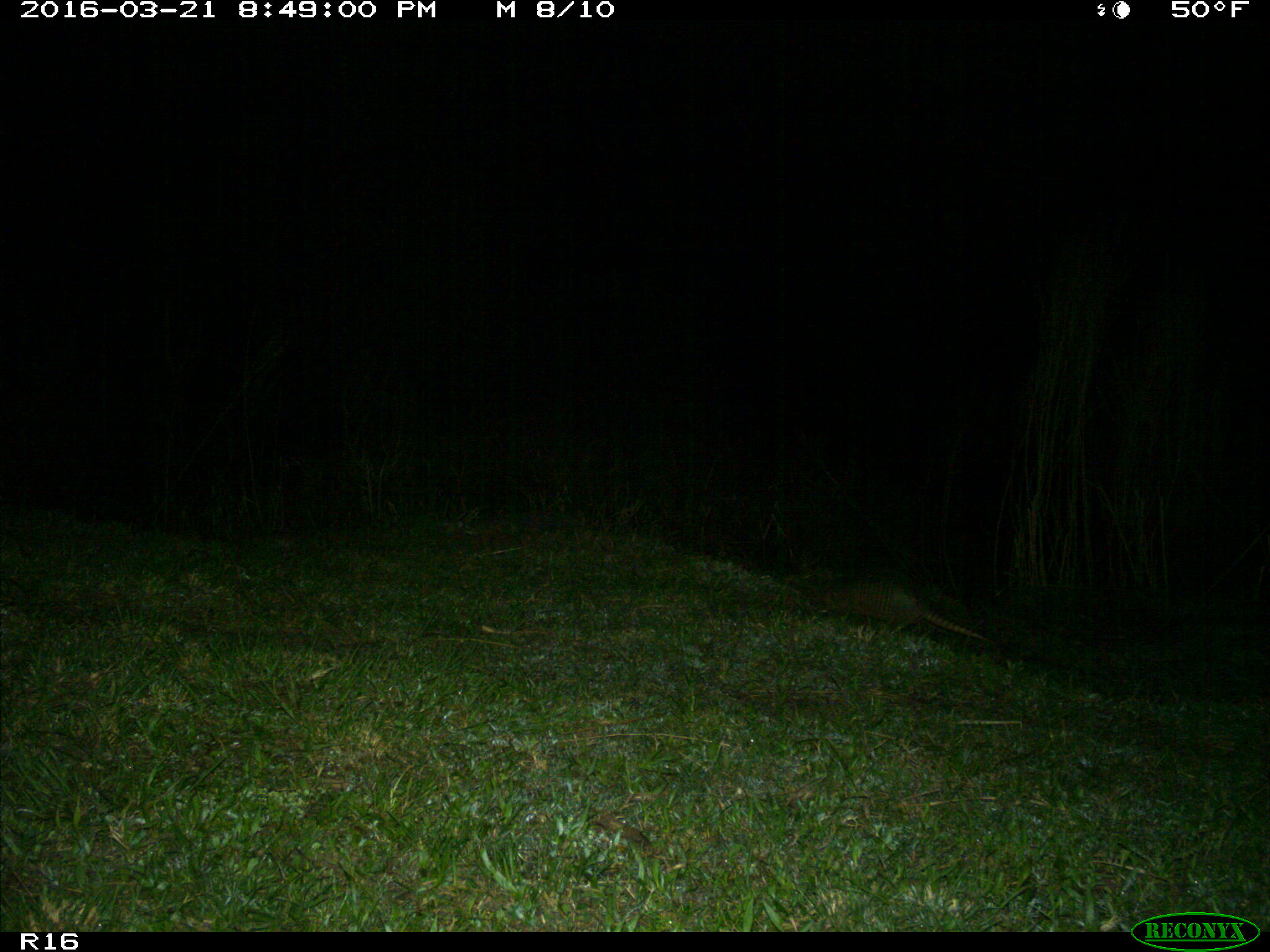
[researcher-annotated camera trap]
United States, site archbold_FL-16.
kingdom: Animalia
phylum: Chordata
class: Mammalia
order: Cingulata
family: Dasypodidae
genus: Dasypus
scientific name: Dasypus novemcinctus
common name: nine-banded armadillo